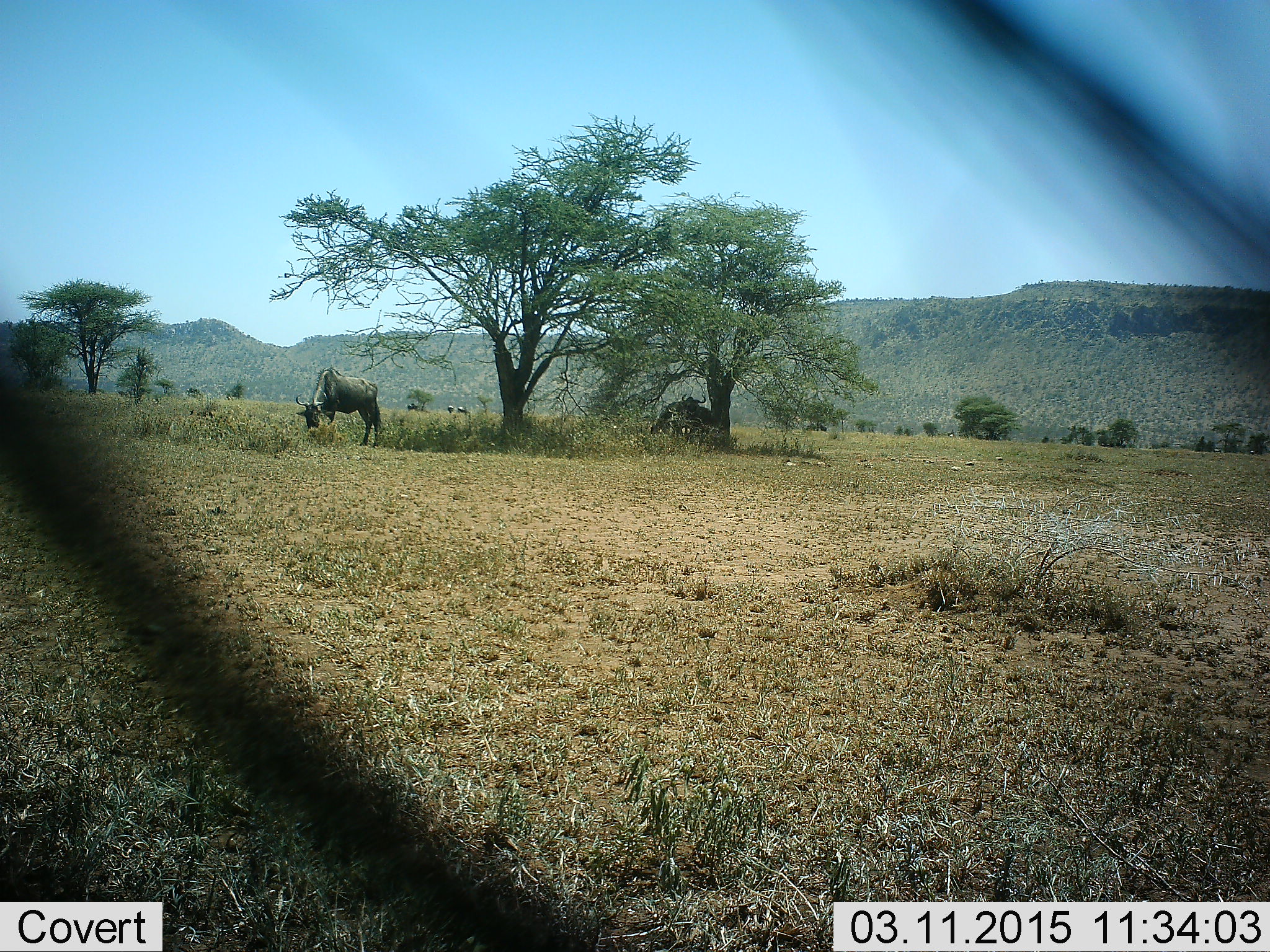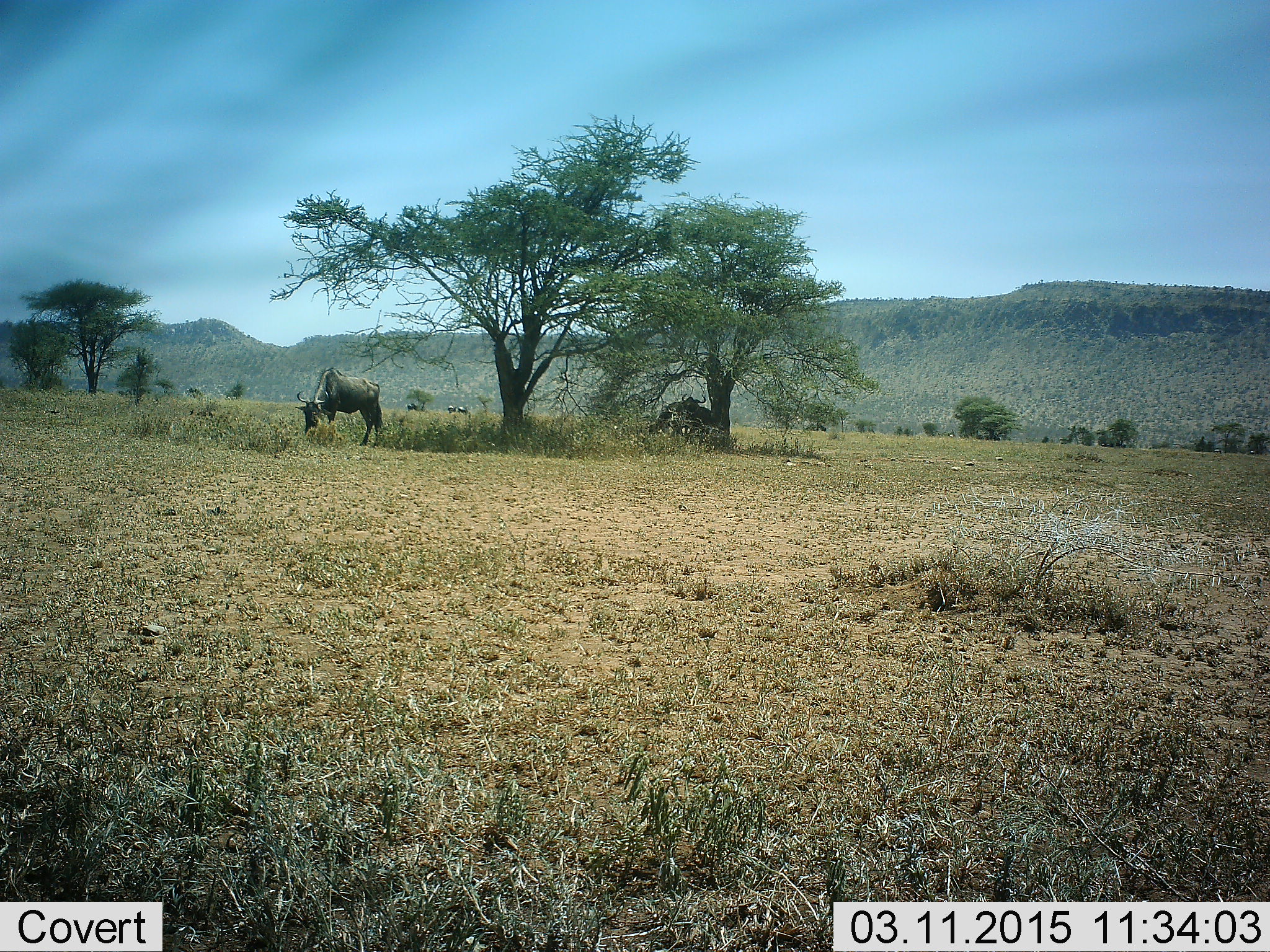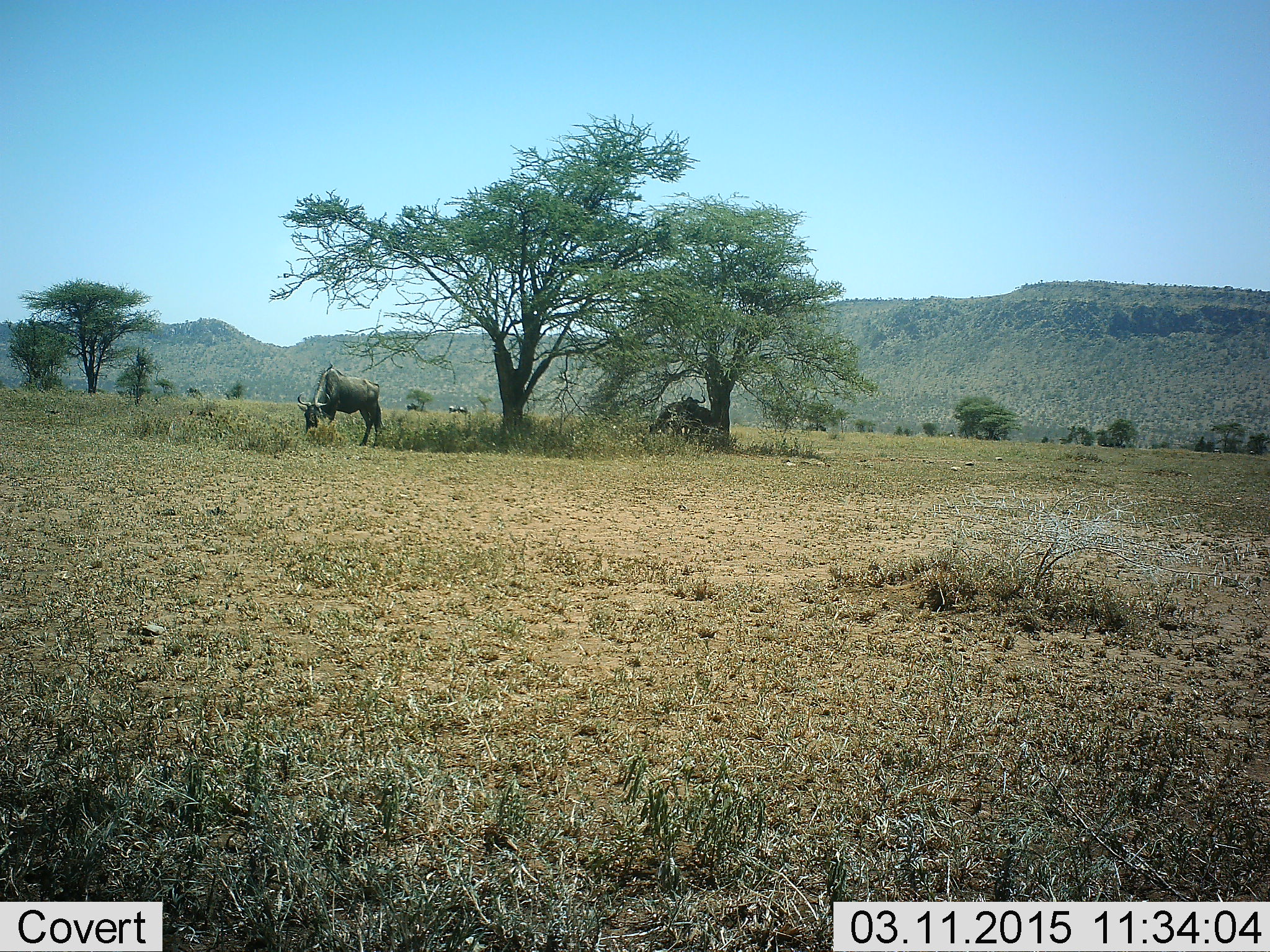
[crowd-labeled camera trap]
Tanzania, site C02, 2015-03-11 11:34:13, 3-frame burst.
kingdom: Animalia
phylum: Chordata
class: Mammalia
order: Artiodactyla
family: Bovidae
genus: Connochaetes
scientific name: Connochaetes taurinus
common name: blue wildebeest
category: wildebeest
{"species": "wildebeest (blue wildebeest) (Connochaetes taurinus)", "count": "4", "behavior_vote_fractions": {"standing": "40%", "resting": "0%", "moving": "10%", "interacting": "0%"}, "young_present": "0%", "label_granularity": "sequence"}